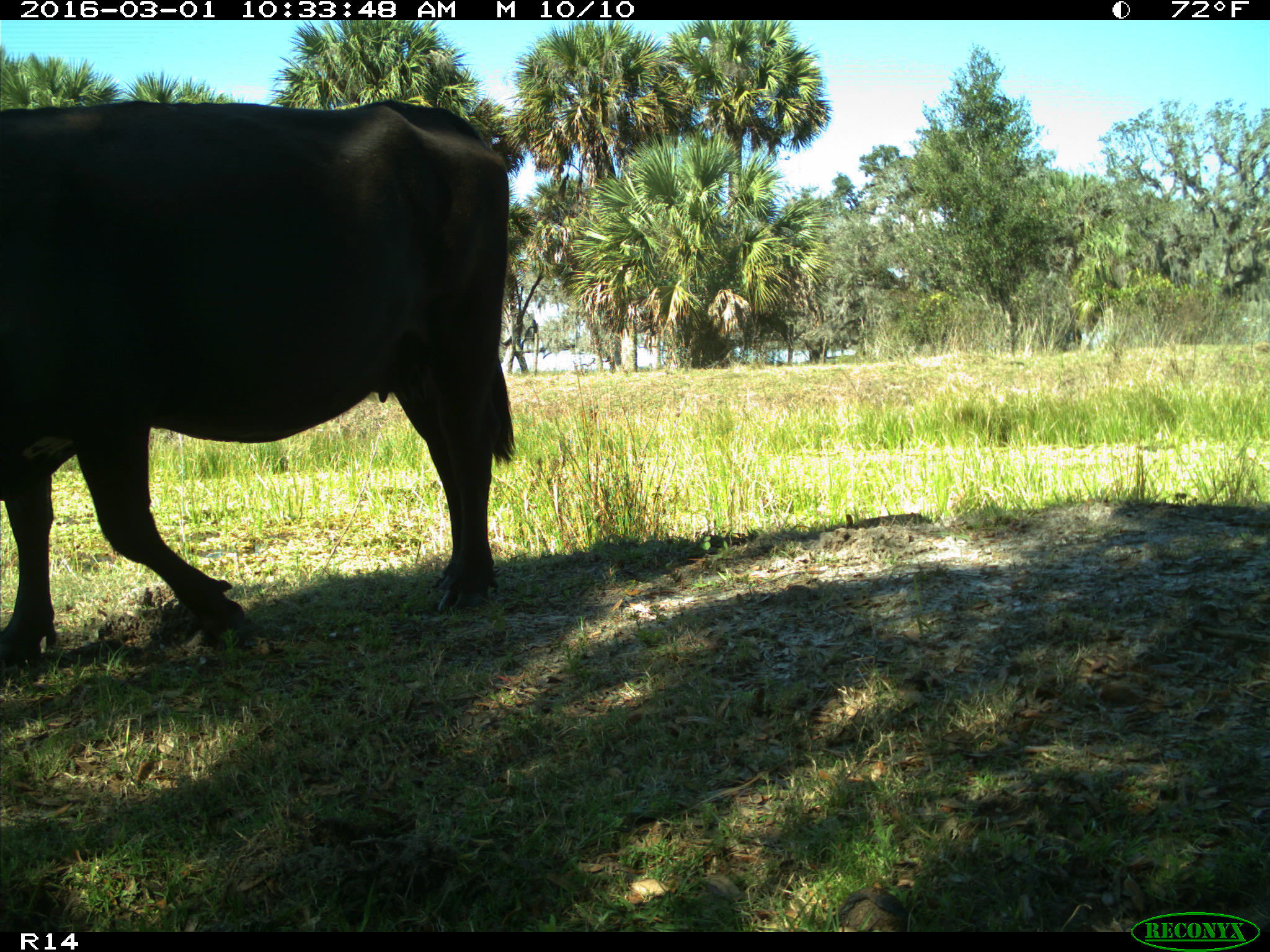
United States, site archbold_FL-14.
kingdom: Animalia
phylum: Chordata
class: Mammalia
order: Artiodactyla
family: Bovidae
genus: Bos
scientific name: Bos taurus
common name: domestic cow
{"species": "Bos taurus (domestic cow)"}